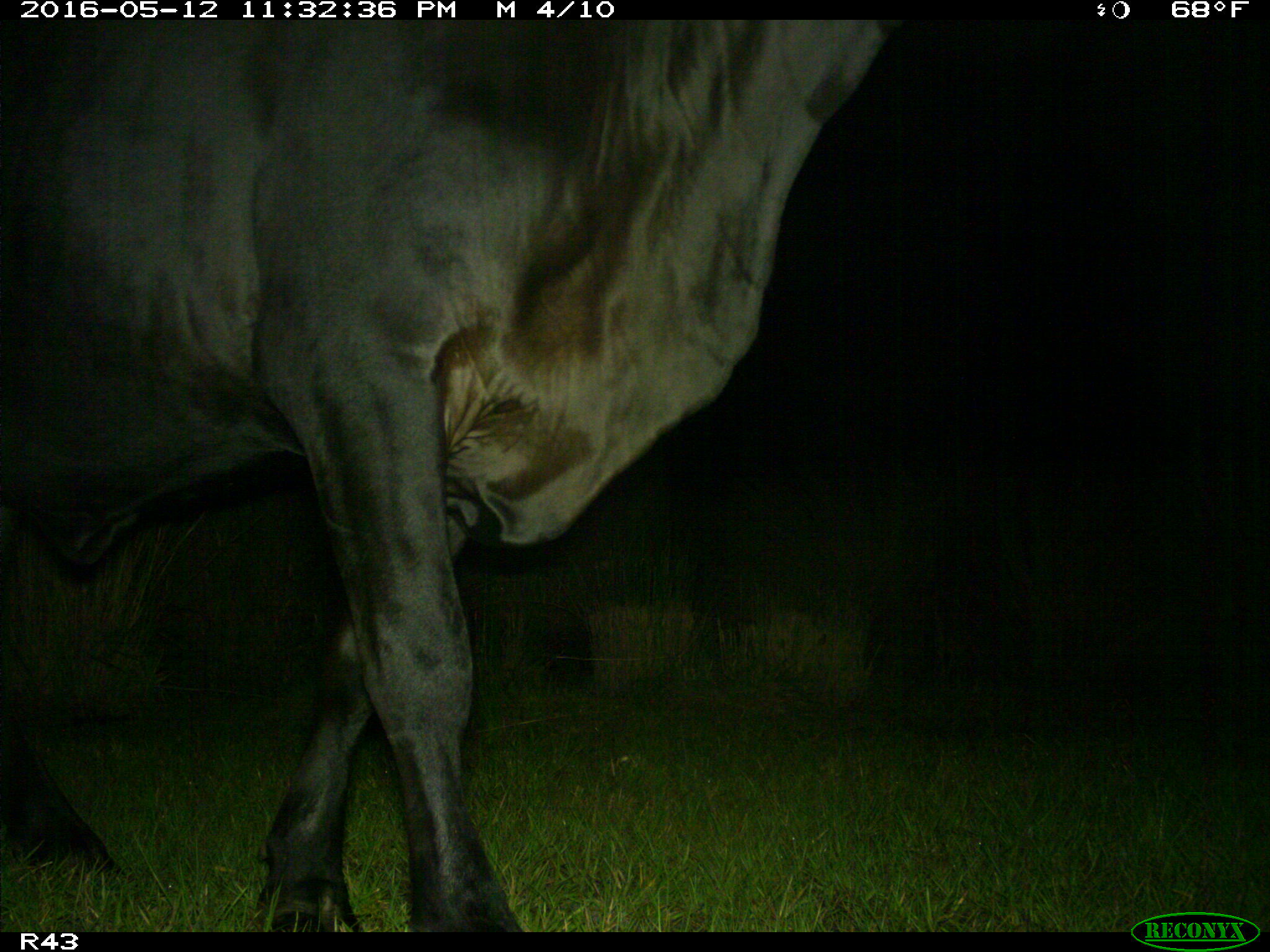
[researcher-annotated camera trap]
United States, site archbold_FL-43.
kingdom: Animalia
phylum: Chordata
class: Mammalia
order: Artiodactyla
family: Bovidae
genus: Bos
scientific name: Bos taurus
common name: domestic cow